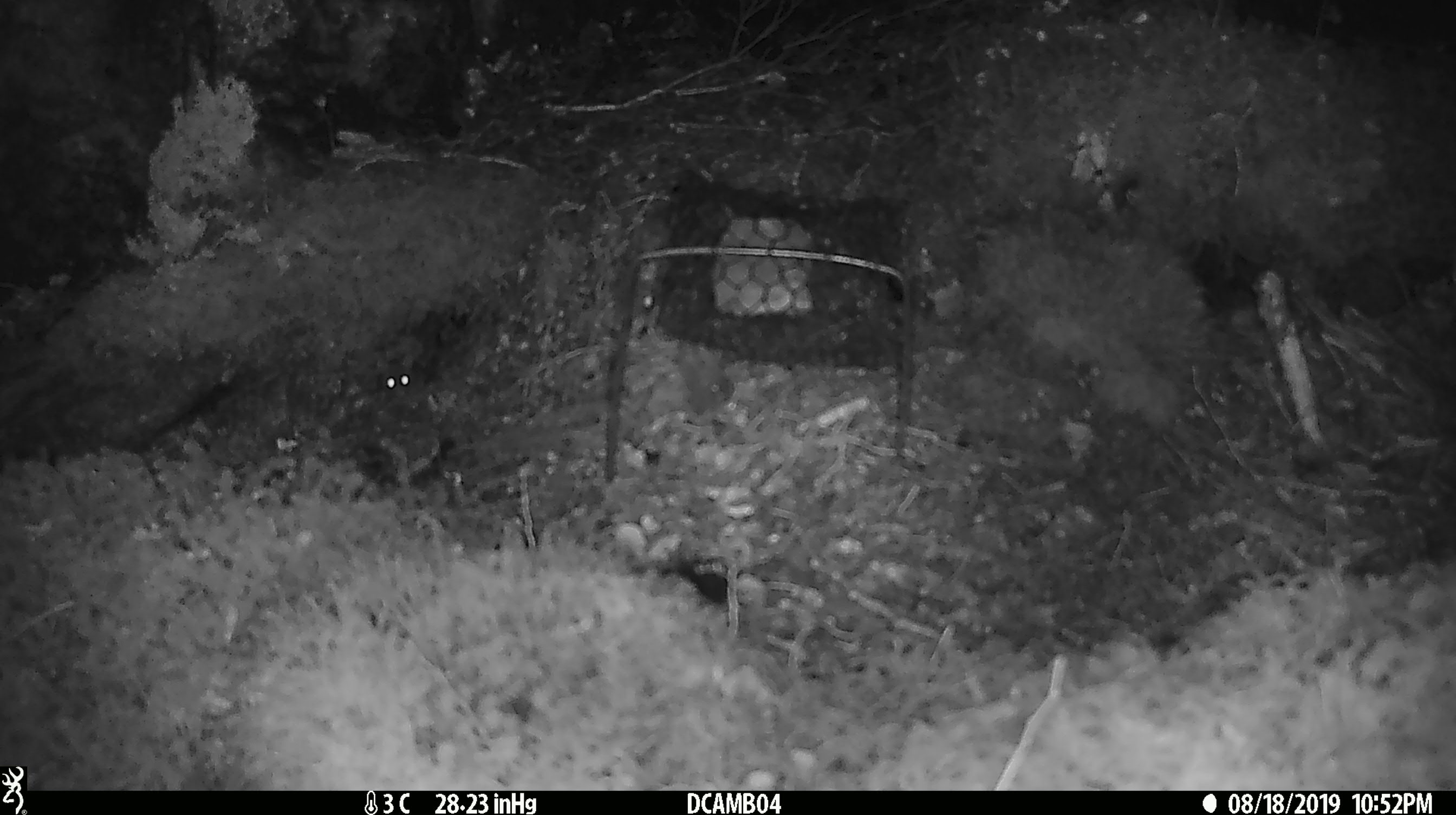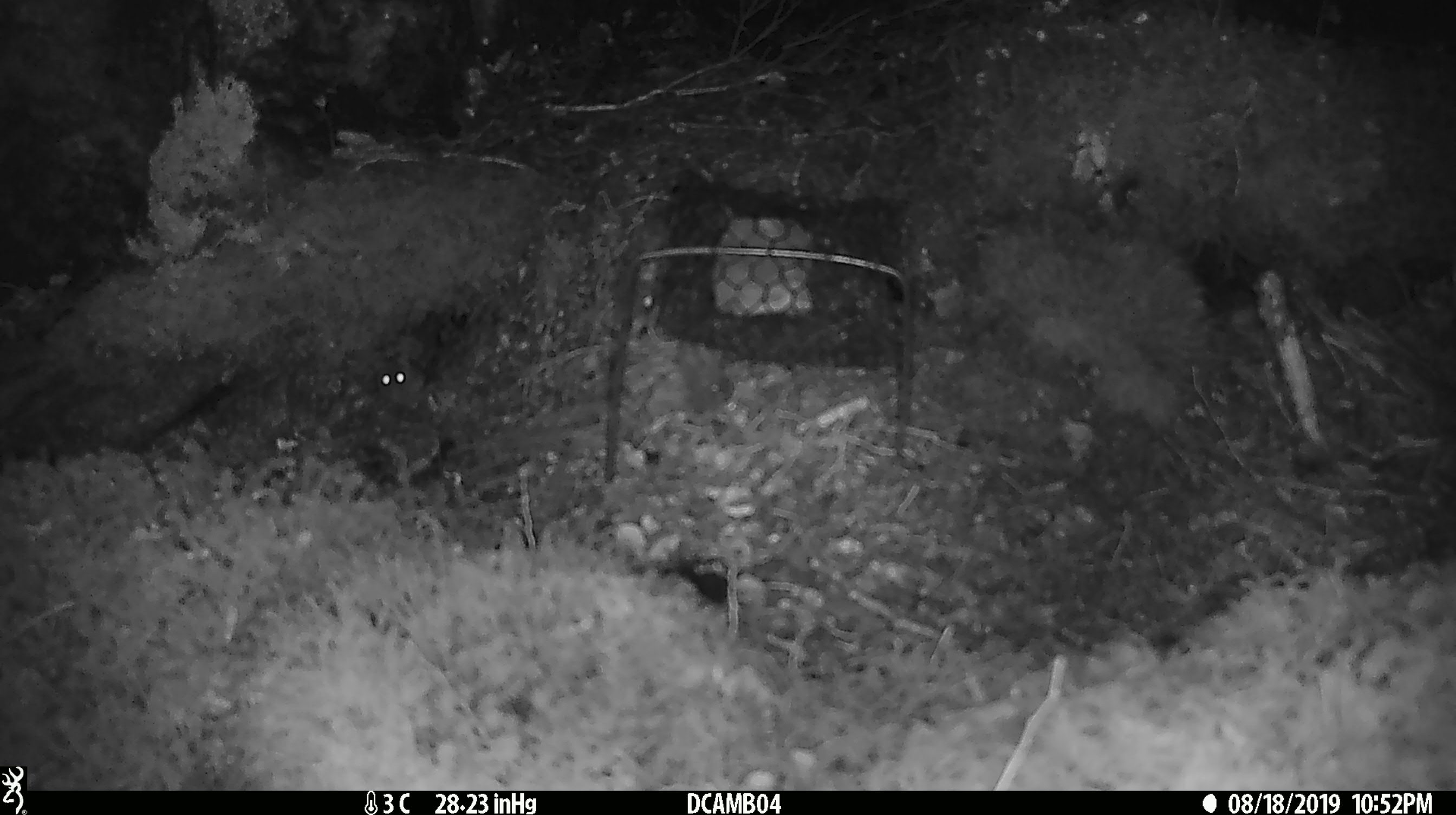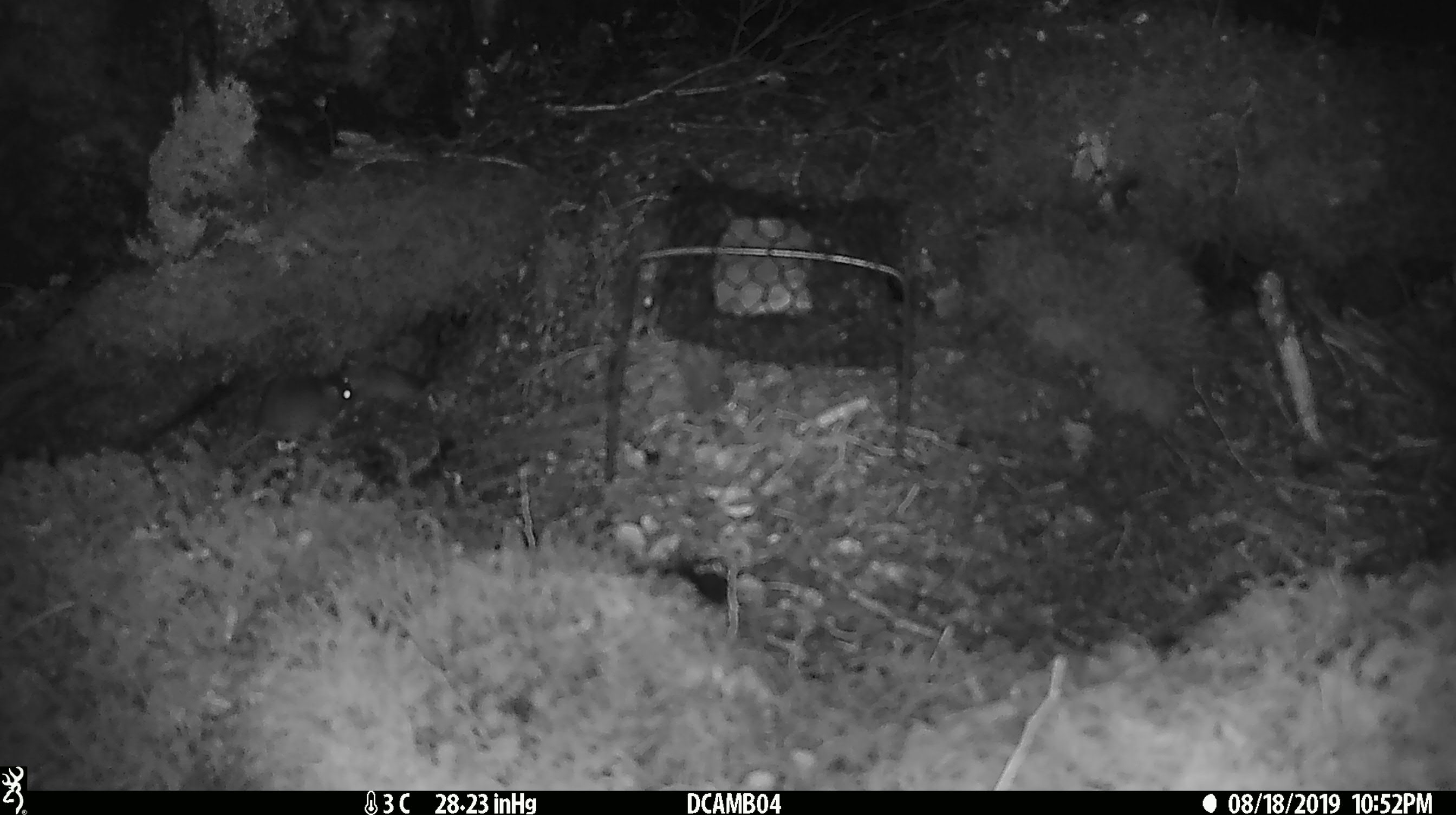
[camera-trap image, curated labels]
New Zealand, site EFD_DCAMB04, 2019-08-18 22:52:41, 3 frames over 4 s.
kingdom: Animalia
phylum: Chordata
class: Mammalia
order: Rodentia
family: Muridae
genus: Mus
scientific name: Mus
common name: mouse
Mouse (Mus).